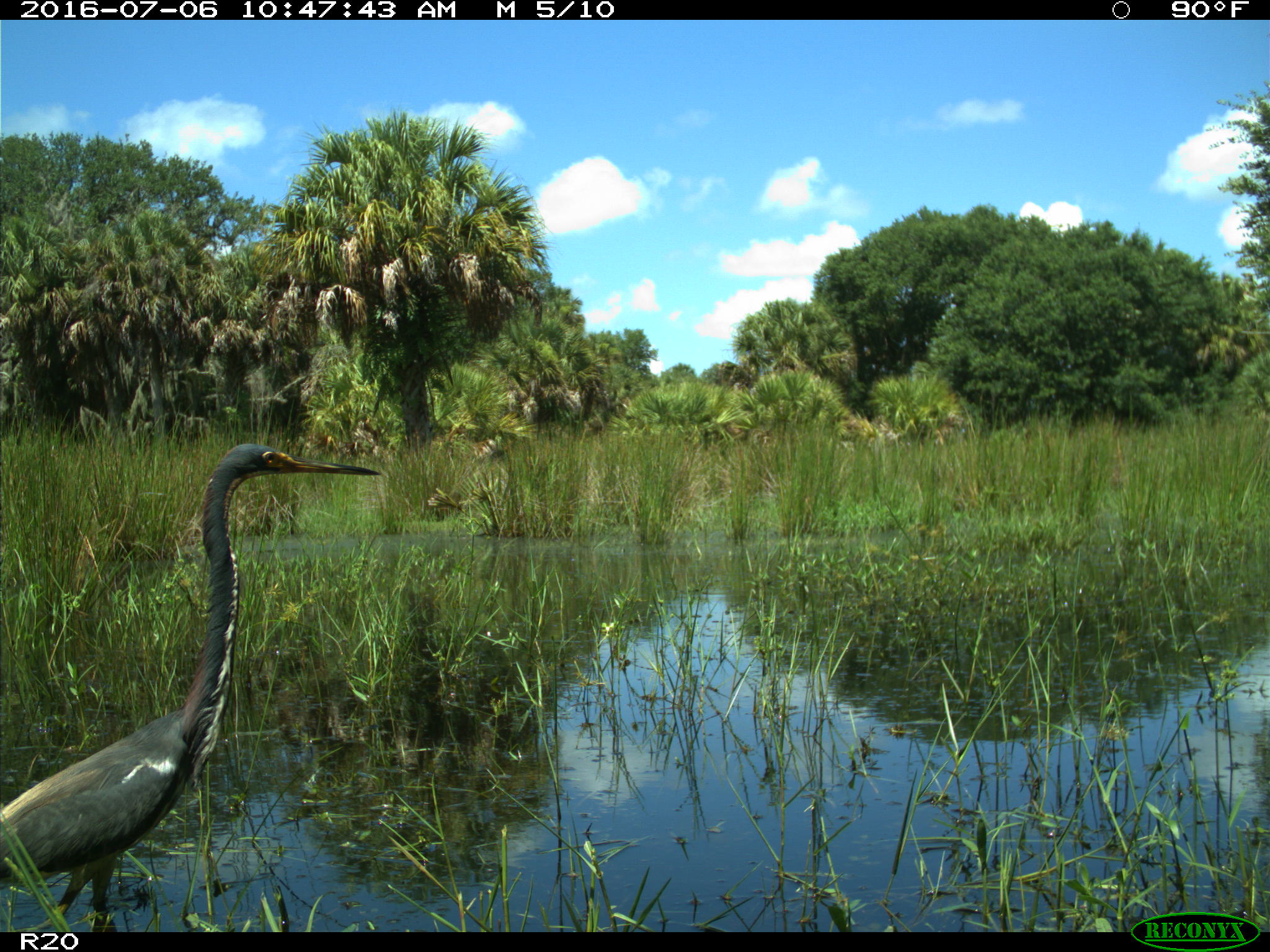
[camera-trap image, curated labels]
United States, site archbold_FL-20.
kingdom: Animalia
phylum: Chordata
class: Aves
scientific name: Aves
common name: birds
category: unidentified bird